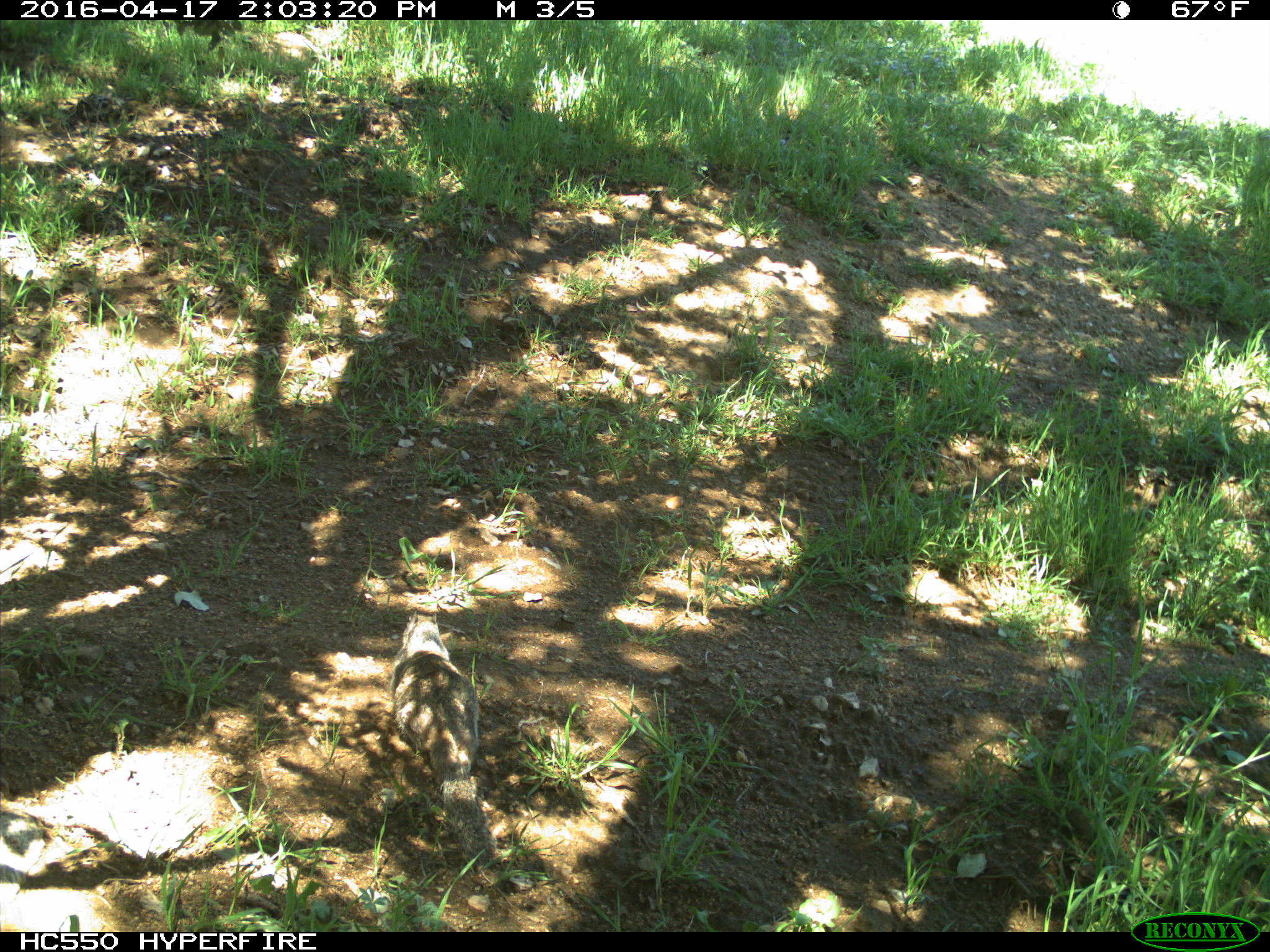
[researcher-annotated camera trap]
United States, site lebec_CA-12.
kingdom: Animalia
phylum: Chordata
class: Mammalia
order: Rodentia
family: Sciuridae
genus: Otospermophilus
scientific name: Otospermophilus beecheyi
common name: california ground squirrel